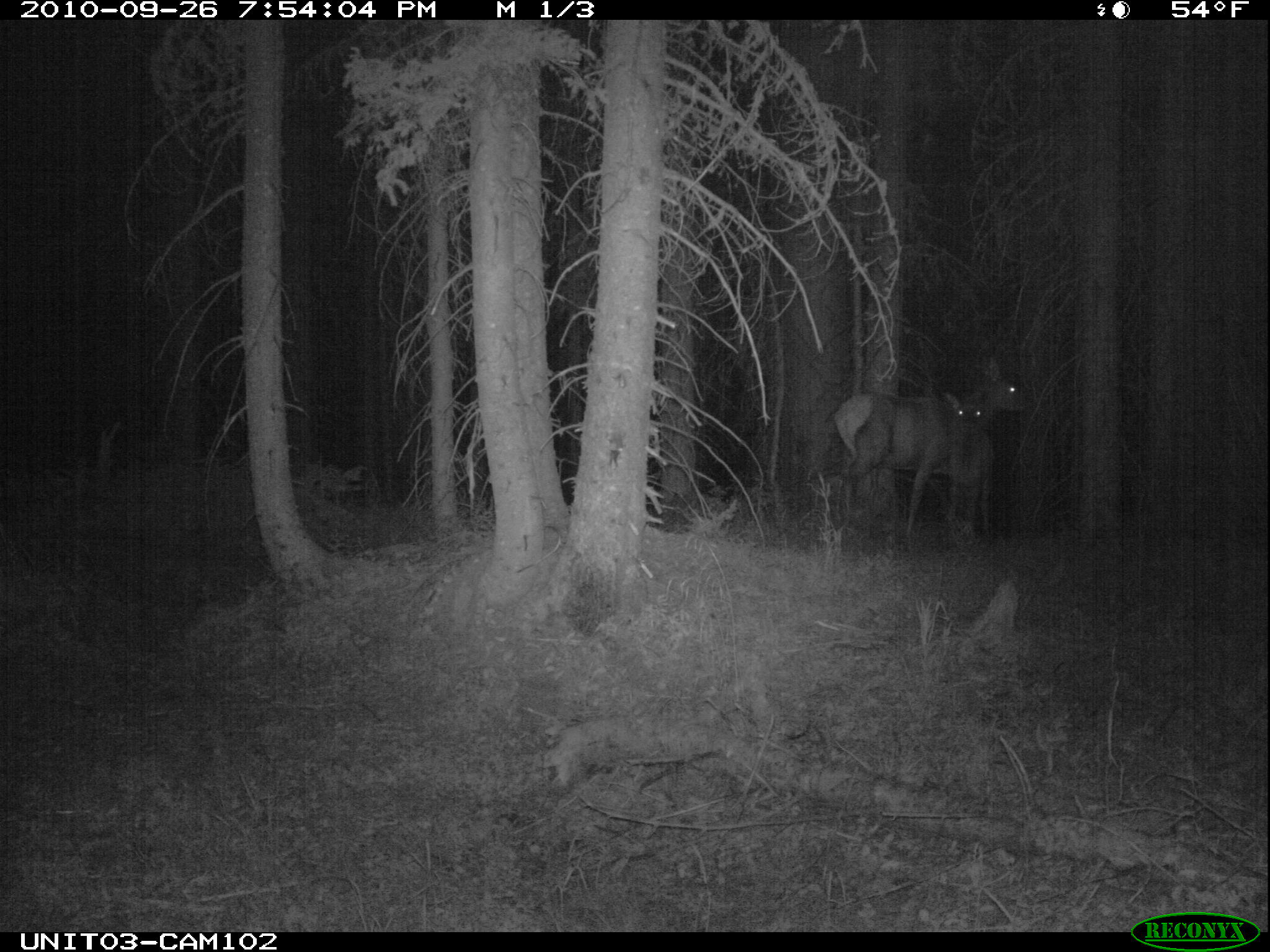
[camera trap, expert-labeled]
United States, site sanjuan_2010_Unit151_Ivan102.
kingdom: Animalia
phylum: Chordata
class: Mammalia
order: Artiodactyla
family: Cervidae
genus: Cervus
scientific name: Cervus elaphus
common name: red deer